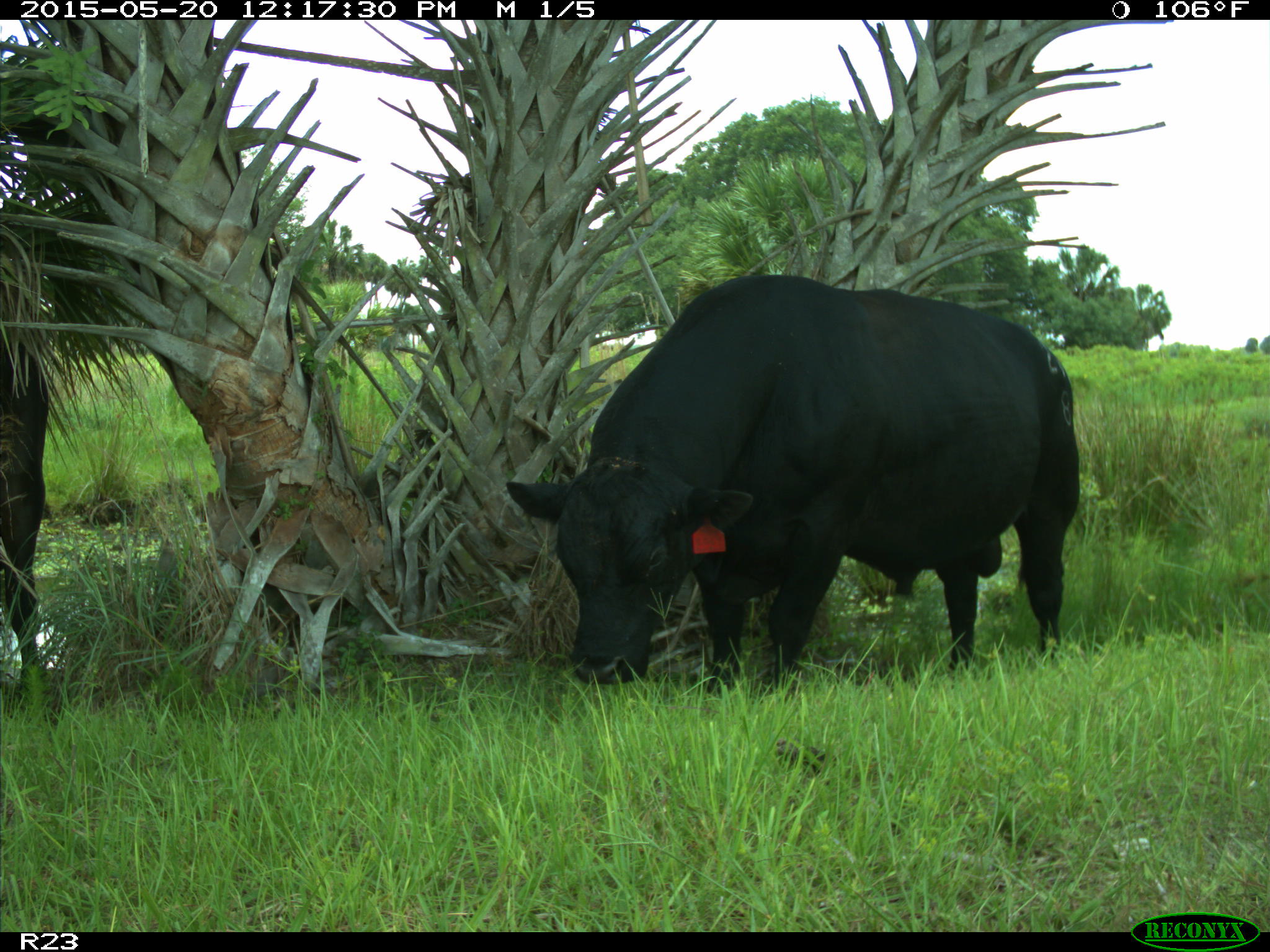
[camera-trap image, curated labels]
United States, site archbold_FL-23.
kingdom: Animalia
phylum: Chordata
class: Mammalia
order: Artiodactyla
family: Suidae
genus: Sus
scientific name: Sus scrofa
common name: wild boar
Sus scrofa (wild boar).